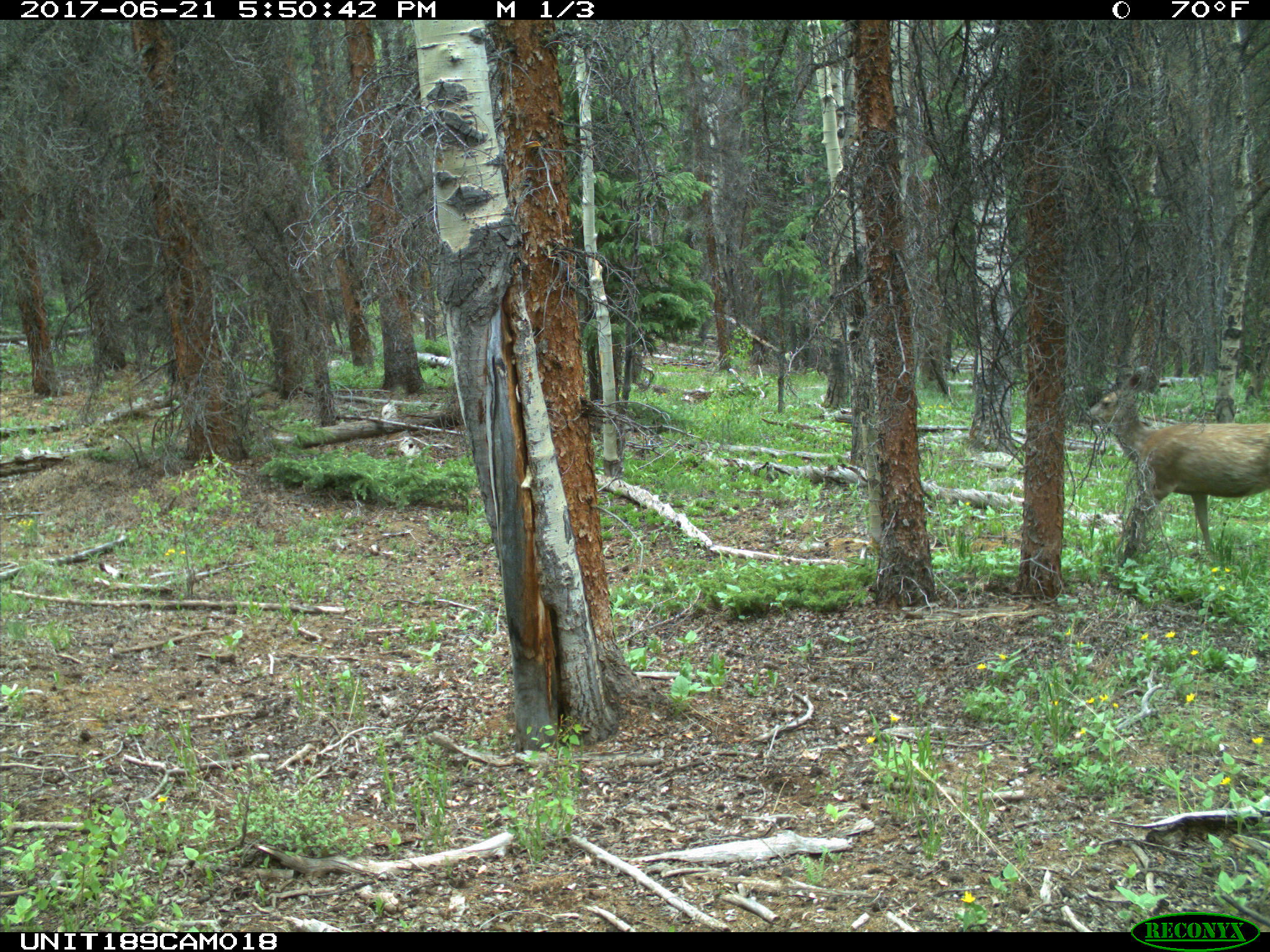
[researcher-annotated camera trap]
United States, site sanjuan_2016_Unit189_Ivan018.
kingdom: Animalia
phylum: Chordata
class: Mammalia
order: Artiodactyla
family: Cervidae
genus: Odocoileus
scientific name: Odocoileus hemionus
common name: mule deer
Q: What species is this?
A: Odocoileus hemionus (mule deer).